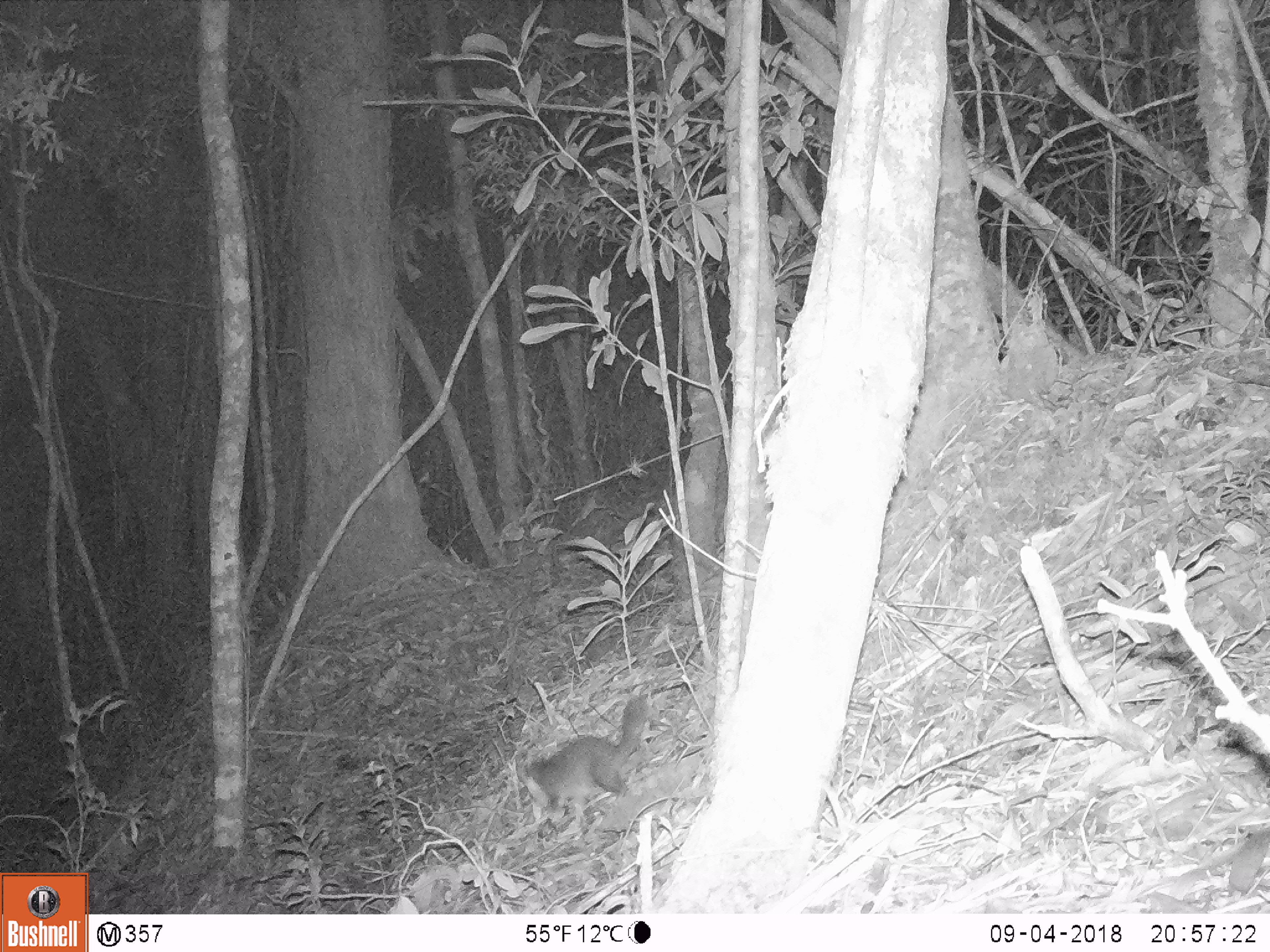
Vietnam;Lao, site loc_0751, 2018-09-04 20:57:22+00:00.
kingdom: Animalia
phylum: Chordata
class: Mammalia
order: Carnivora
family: Mustelidae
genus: Melogale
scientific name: Melogale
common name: ferret badger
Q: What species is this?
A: Ferret badger (Melogale).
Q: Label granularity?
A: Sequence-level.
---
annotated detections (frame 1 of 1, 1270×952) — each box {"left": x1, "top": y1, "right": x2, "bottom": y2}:
ferret badger: {"left": 513, "top": 692, "right": 650, "bottom": 814}